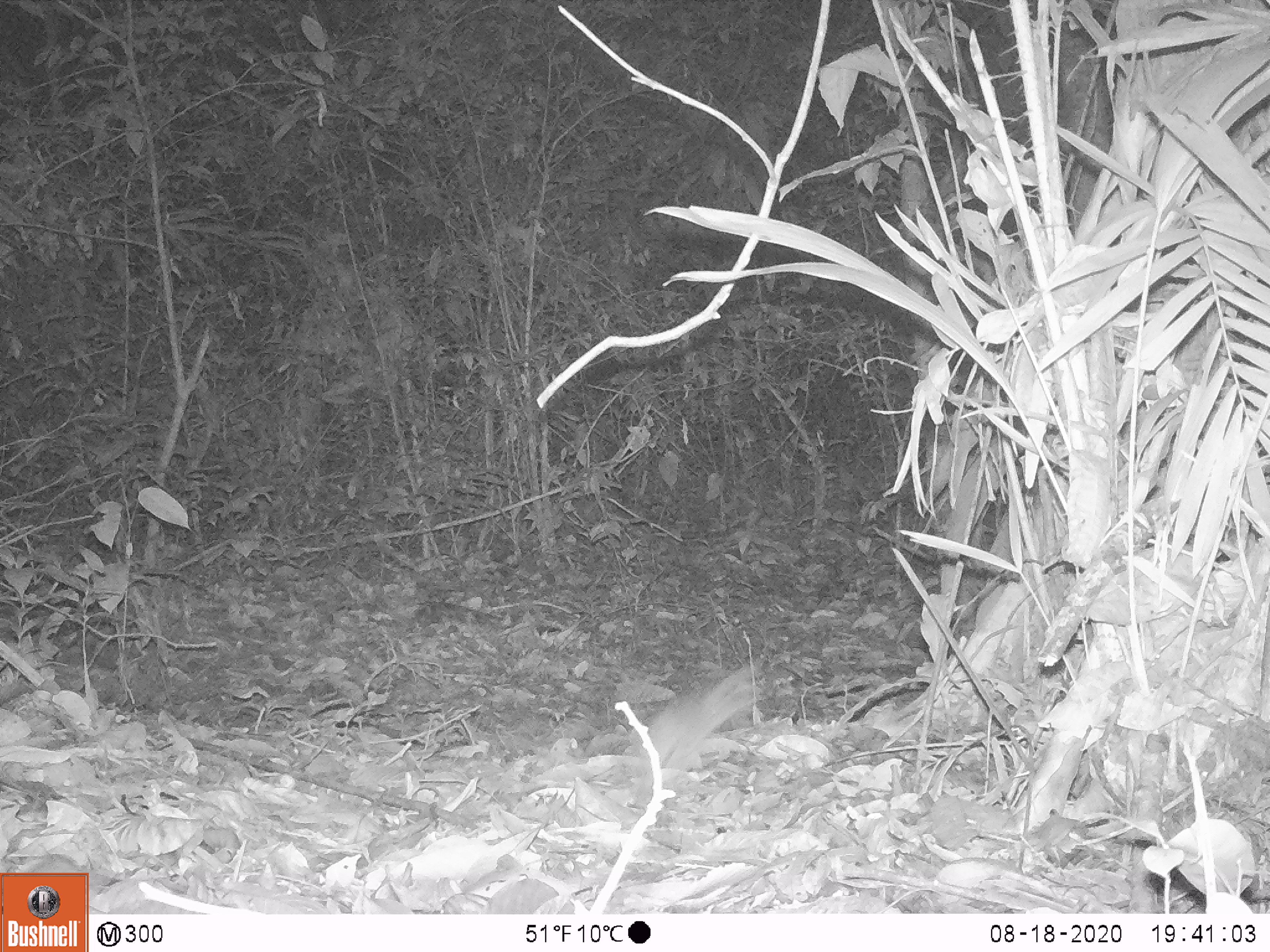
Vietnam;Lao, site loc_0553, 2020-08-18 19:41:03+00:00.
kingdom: Animalia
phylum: Chordata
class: Mammalia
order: Rodentia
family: Muridae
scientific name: Muridae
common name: old-world mice and rats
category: unidentified murid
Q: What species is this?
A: Unidentified murid (old-world mice and rats) (Muridae).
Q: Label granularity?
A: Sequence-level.